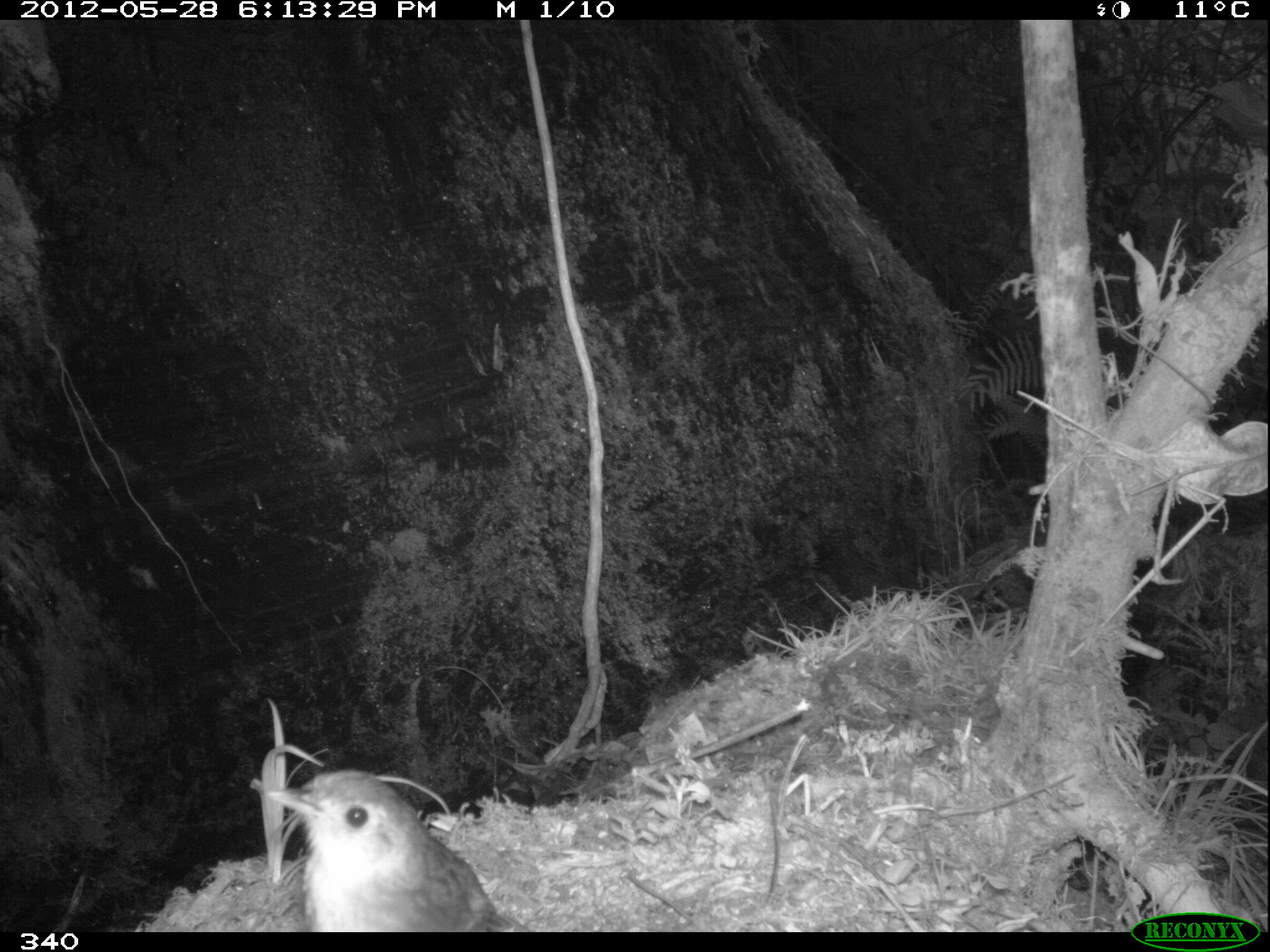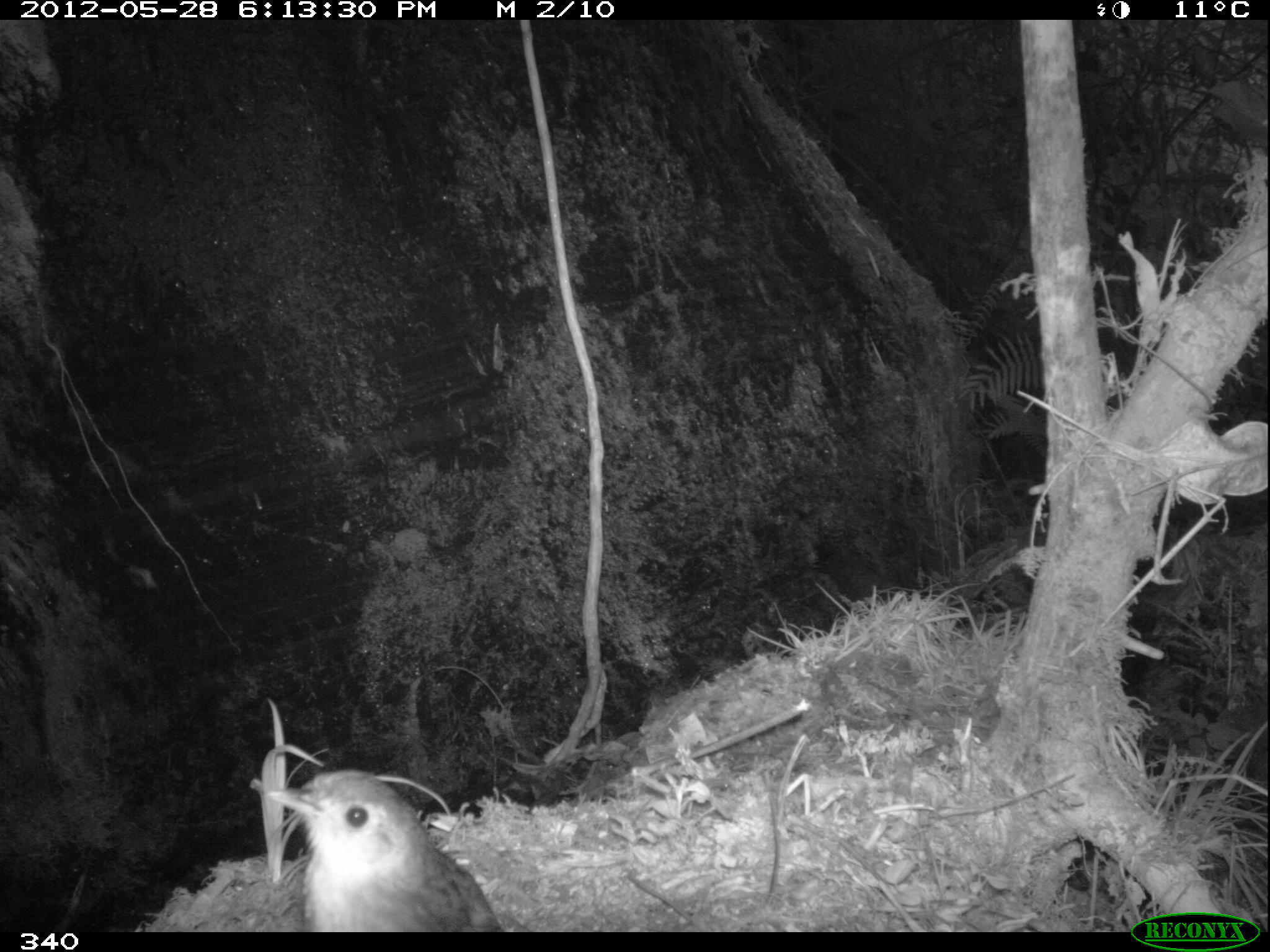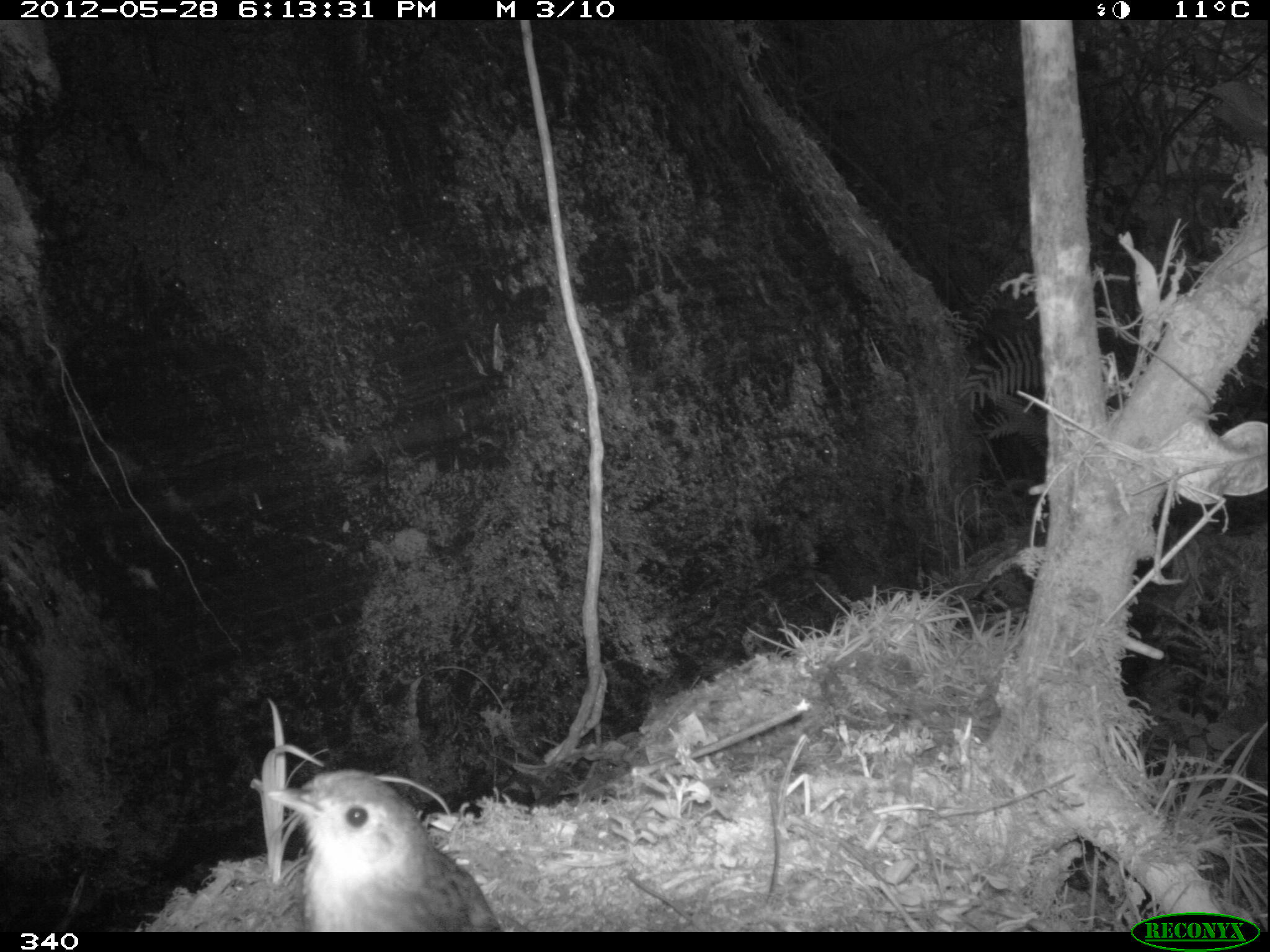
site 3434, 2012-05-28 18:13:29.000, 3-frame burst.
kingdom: Animalia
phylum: Chordata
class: Aves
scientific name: Aves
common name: bird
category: unknown bird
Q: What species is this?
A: Unknown bird (bird) (Aves).